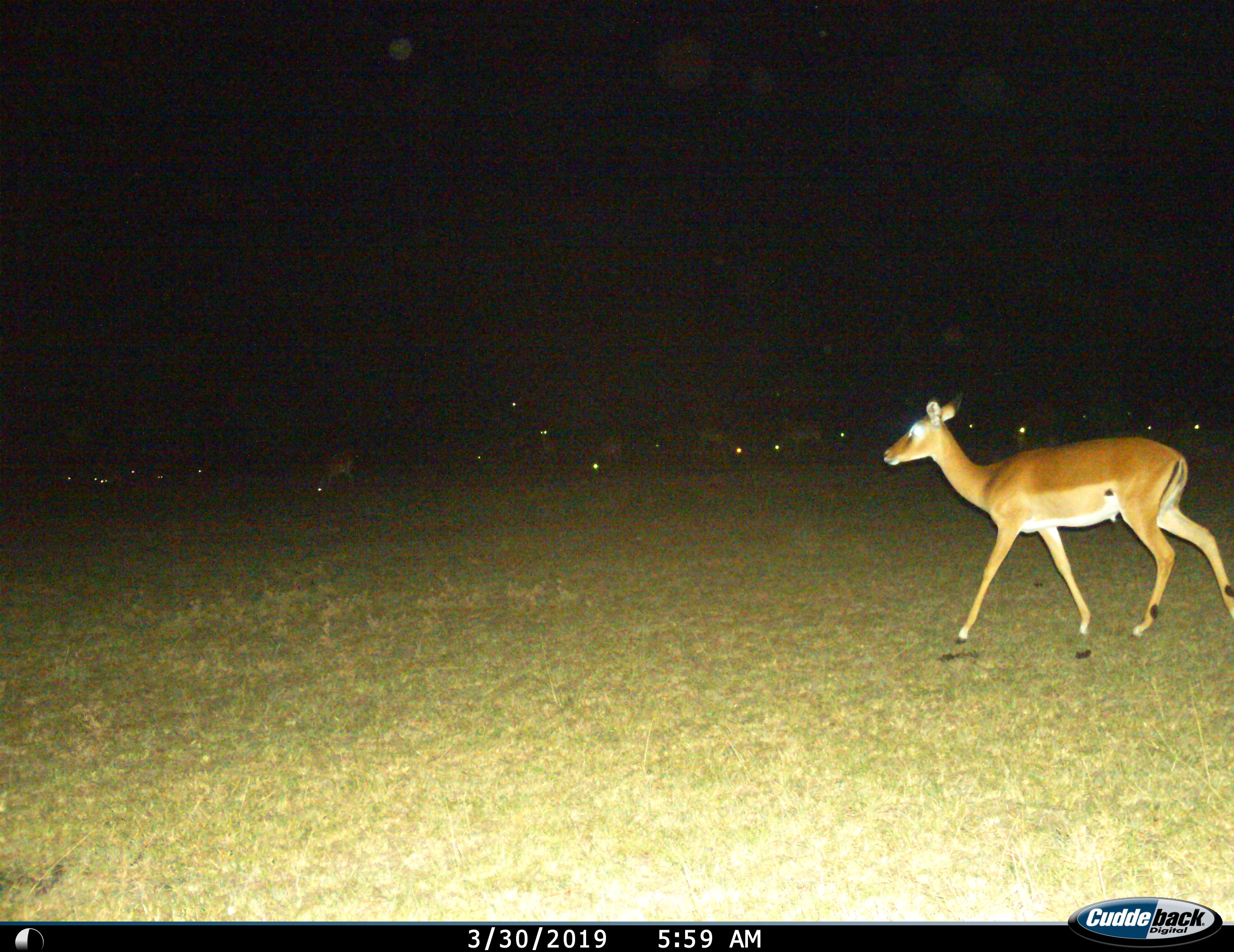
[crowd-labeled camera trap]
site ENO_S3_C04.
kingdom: Animalia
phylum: Chordata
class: Mammalia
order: Artiodactyla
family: Bovidae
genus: Aepyceros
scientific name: Aepyceros melampus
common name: impala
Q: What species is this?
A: Impala (Aepyceros melampus).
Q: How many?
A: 11-50.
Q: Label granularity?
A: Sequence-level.